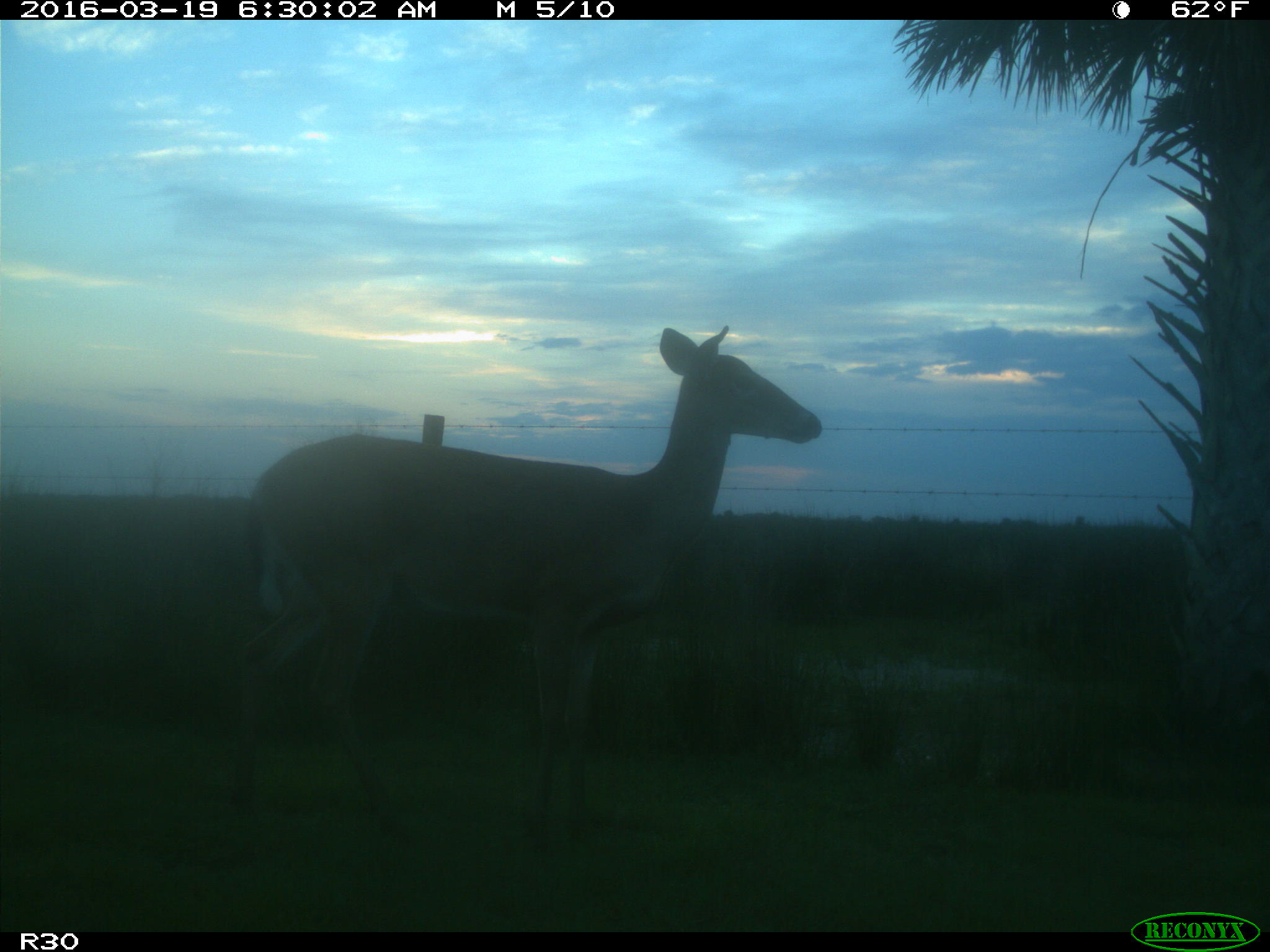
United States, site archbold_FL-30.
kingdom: Animalia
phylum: Chordata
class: Mammalia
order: Artiodactyla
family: Cervidae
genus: Odocoileus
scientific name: Odocoileus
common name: deer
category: unidentified deer